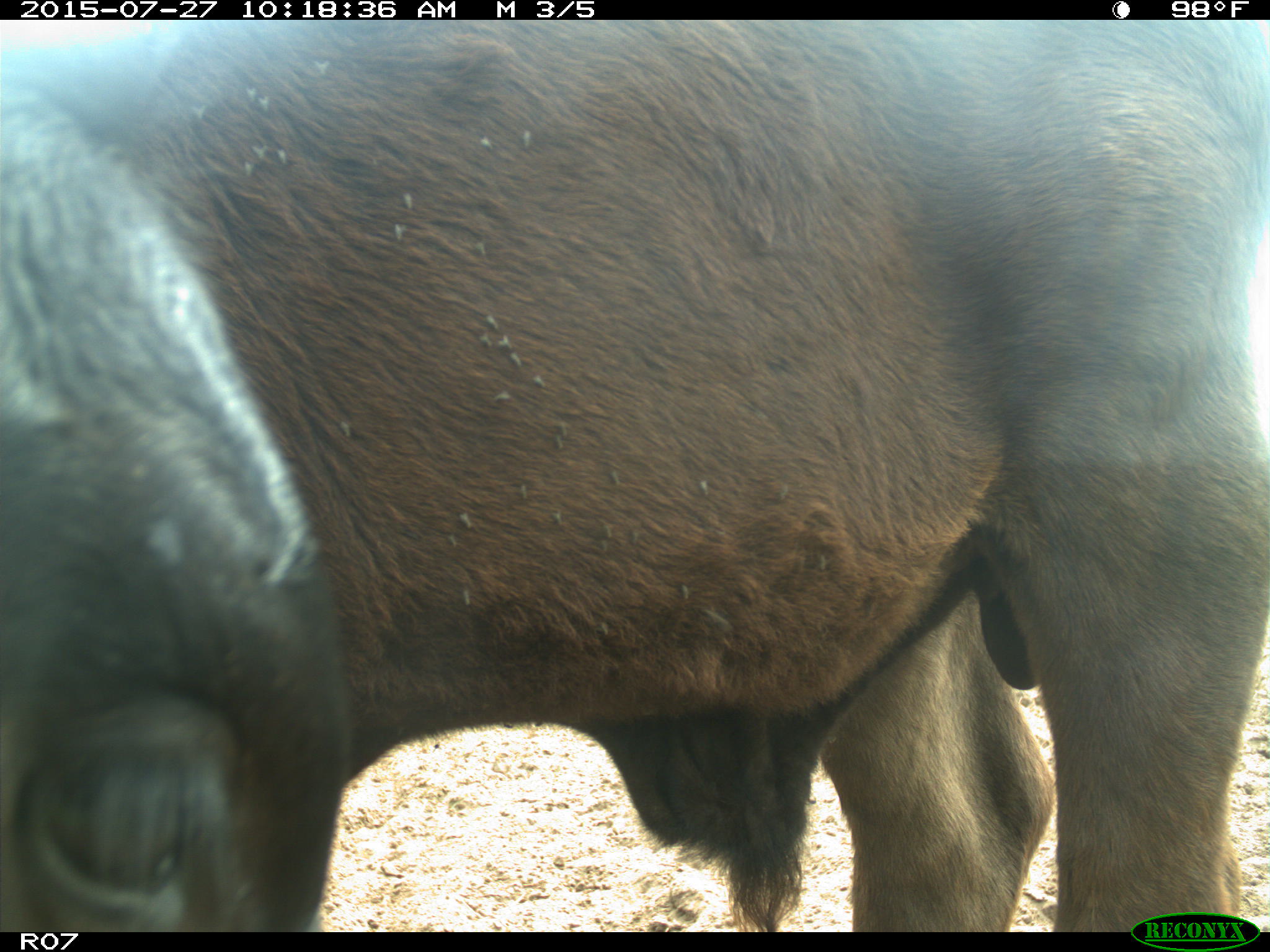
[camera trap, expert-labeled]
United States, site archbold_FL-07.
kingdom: Animalia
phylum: Chordata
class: Mammalia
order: Artiodactyla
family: Bovidae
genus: Bos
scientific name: Bos taurus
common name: domestic cow